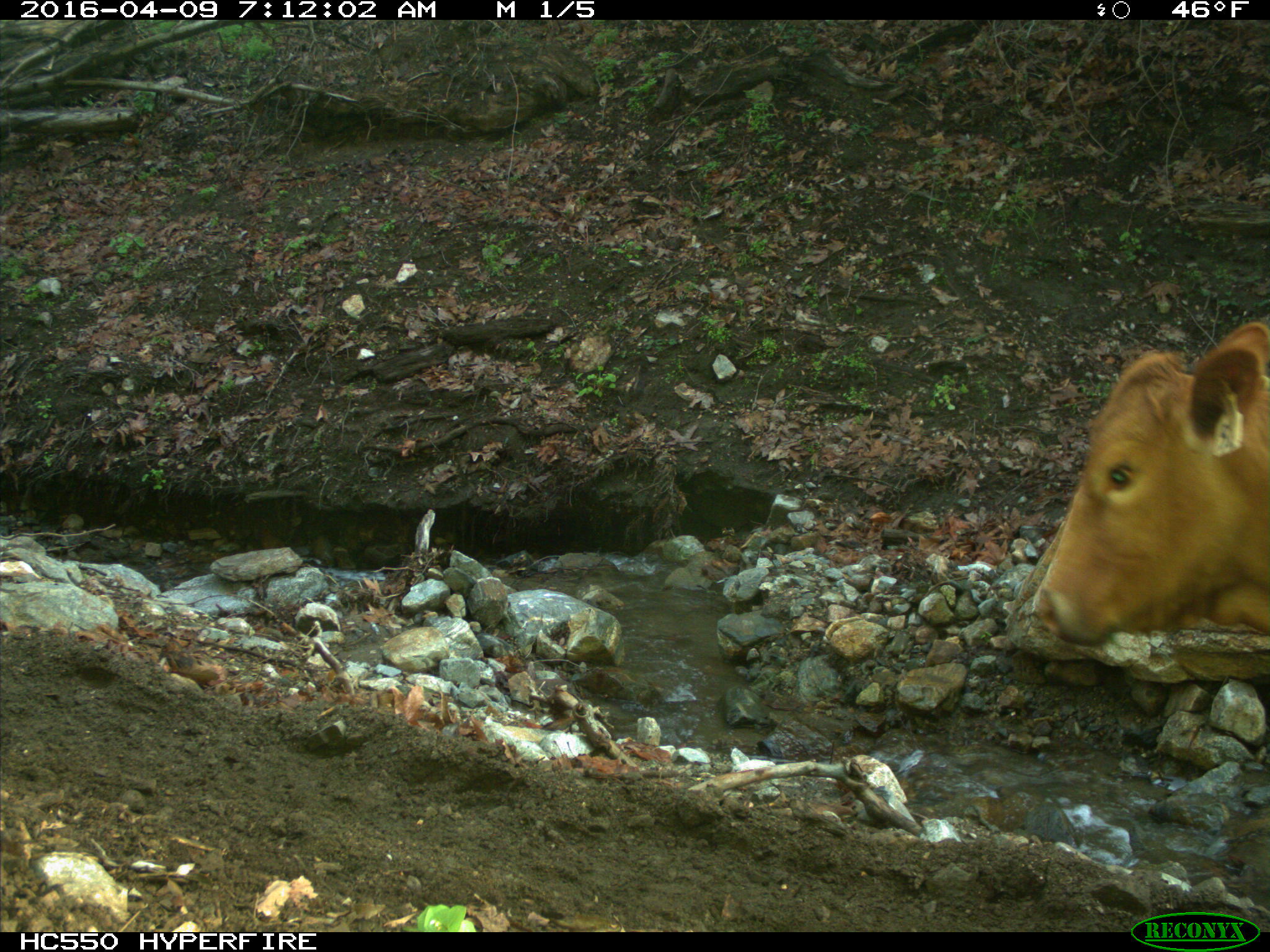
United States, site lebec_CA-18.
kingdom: Animalia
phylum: Chordata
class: Mammalia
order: Artiodactyla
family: Bovidae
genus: Bos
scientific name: Bos taurus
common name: domestic cow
Bos taurus (domestic cow).